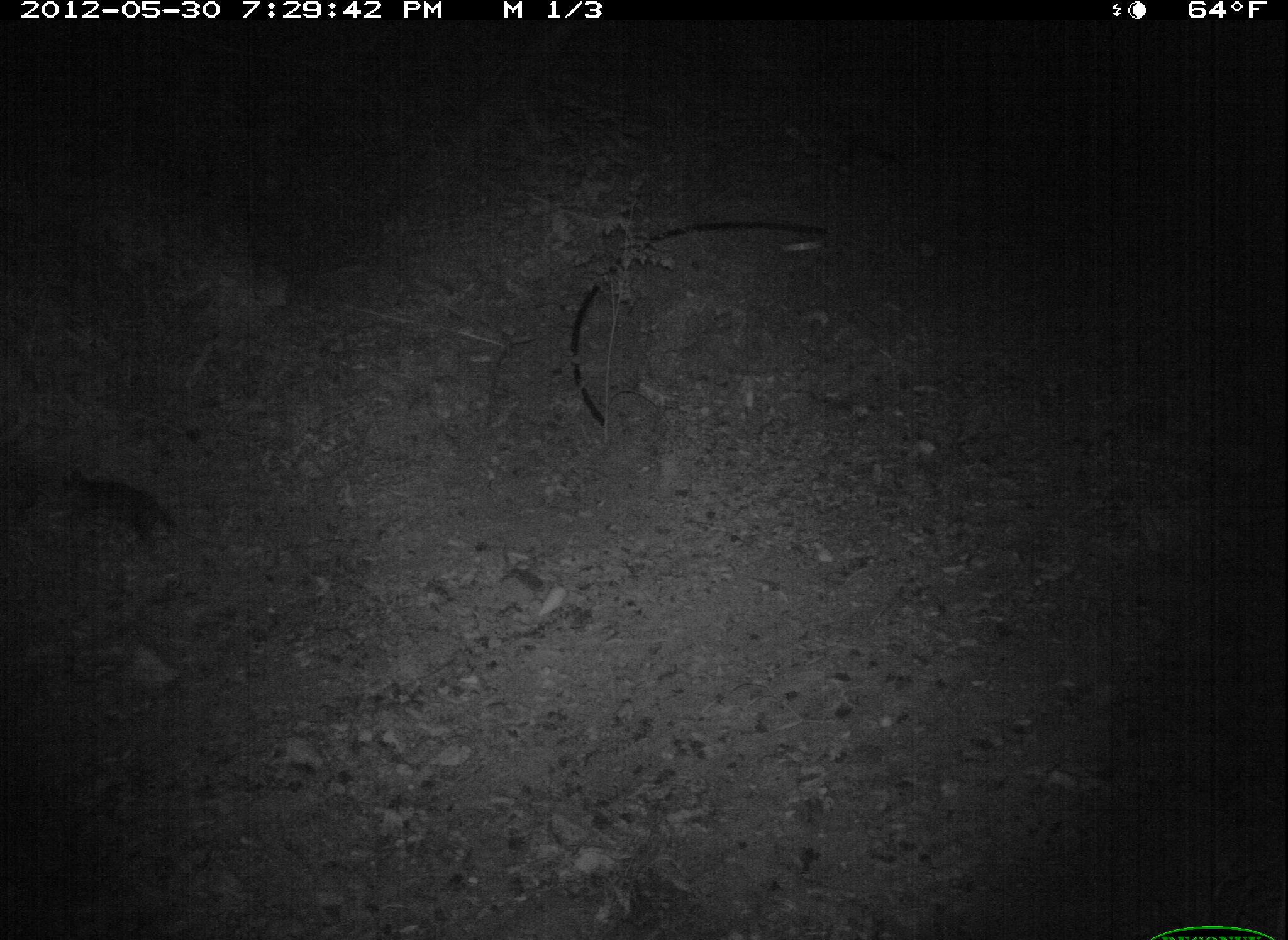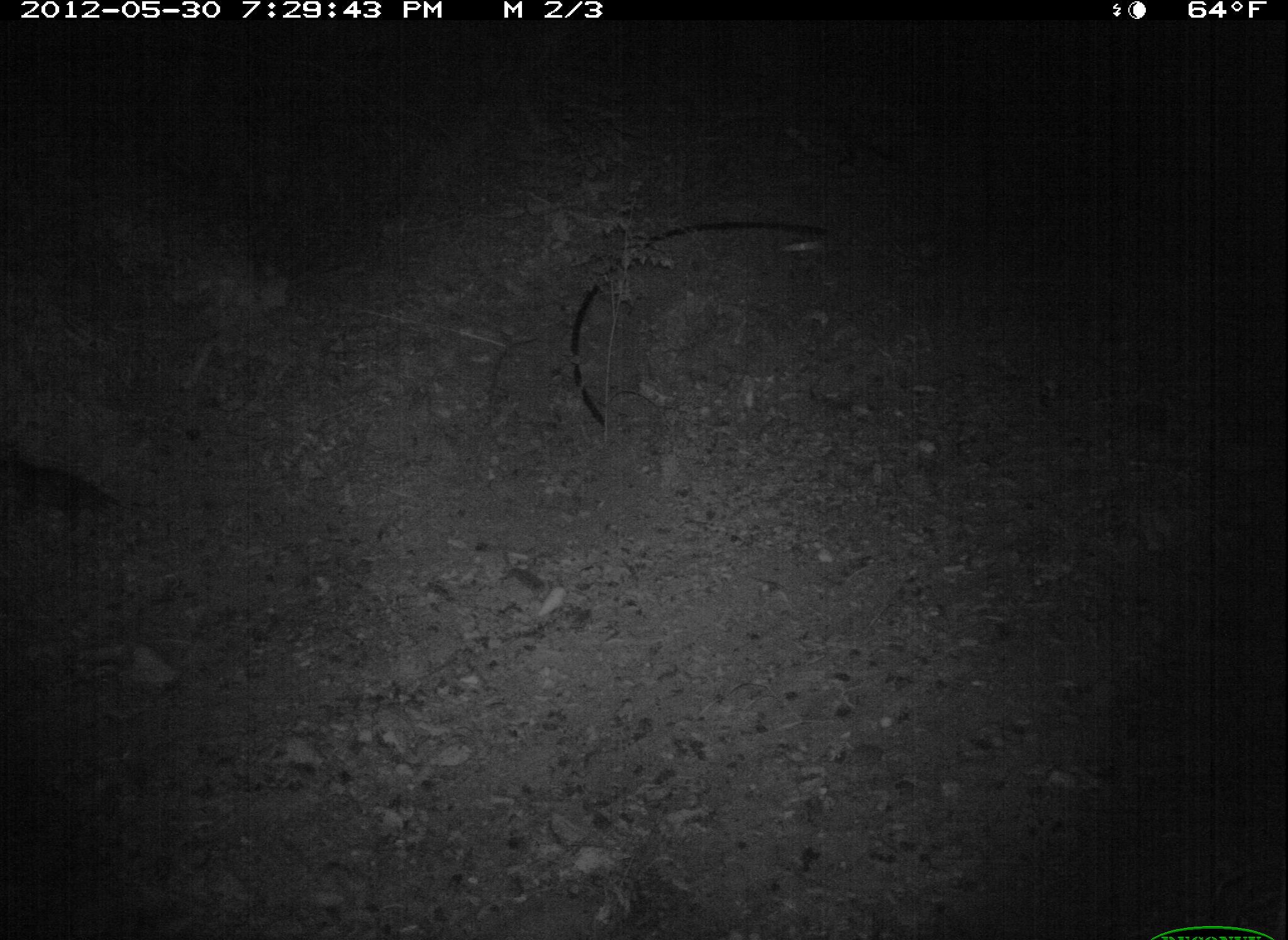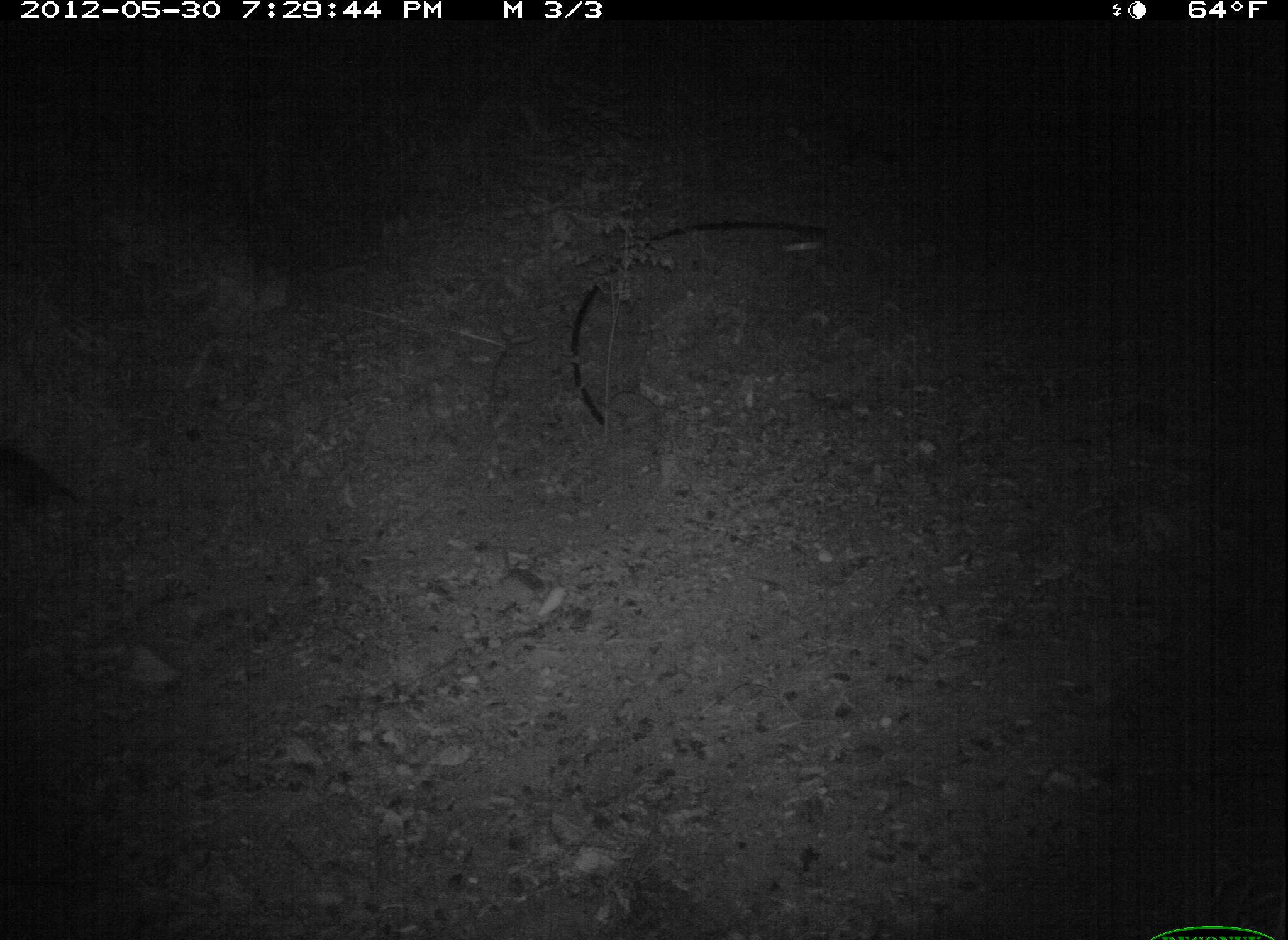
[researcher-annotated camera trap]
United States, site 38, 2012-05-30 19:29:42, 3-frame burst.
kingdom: Animalia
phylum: Chordata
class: Mammalia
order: Didelphimorphia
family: Didelphidae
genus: Didelphis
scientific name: Didelphis virginiana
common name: virginia opossum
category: opossum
Opossum (virginia opossum) (Didelphis virginiana).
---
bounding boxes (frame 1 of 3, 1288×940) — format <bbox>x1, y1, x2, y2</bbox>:
opossum: <bbox>56, 441, 209, 559</bbox>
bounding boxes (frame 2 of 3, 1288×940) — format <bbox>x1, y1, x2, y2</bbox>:
opossum: <bbox>0, 435, 134, 552</bbox>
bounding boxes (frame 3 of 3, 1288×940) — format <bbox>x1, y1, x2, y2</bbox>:
opossum: <bbox>0, 430, 84, 540</bbox>